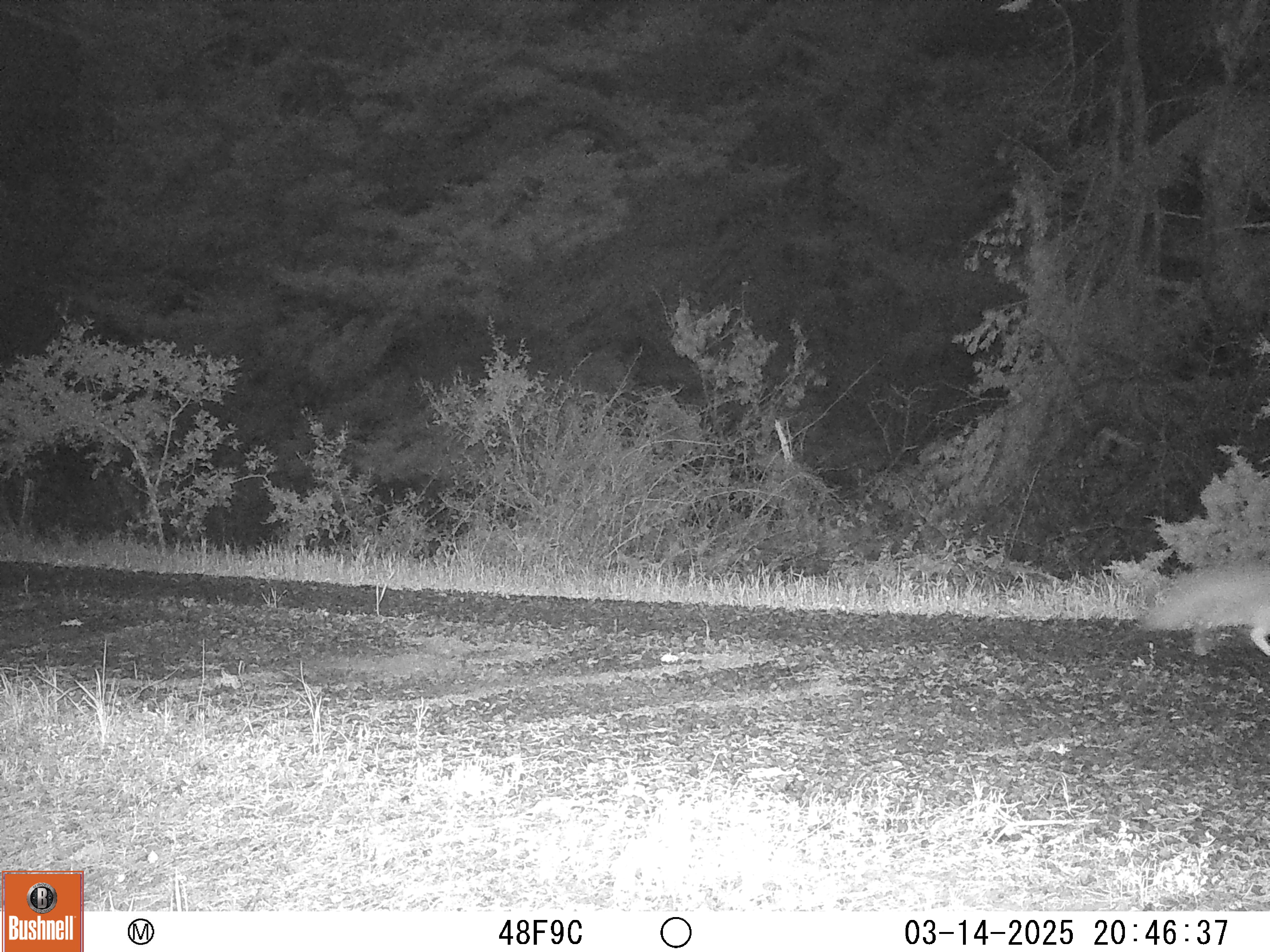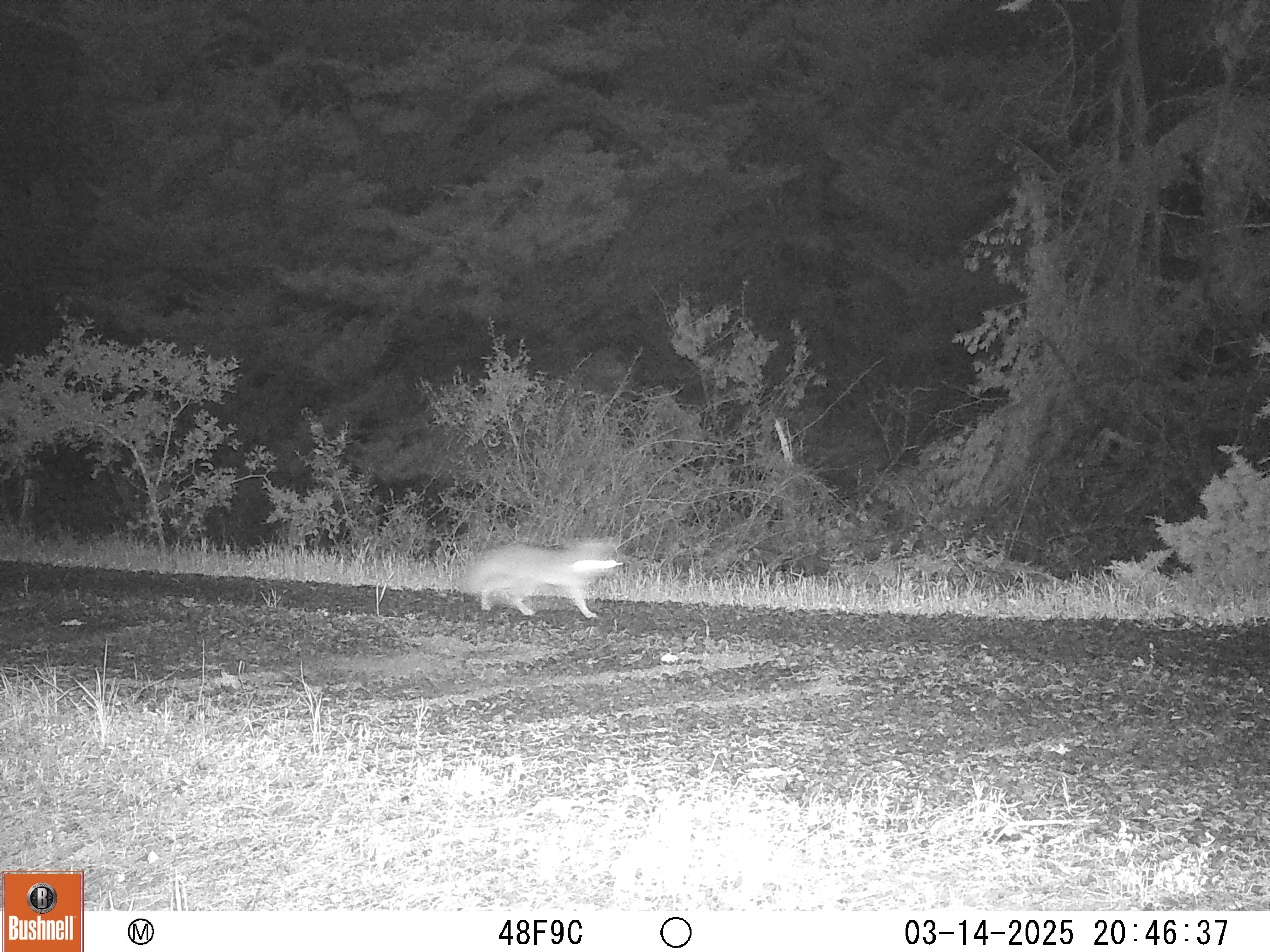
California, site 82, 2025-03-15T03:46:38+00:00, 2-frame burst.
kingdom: Animalia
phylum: Chordata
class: Mammalia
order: Carnivora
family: Canidae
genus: Urocyon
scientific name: Urocyon cinereoargenteus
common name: gray fox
Gray fox (Urocyon cinereoargenteus).